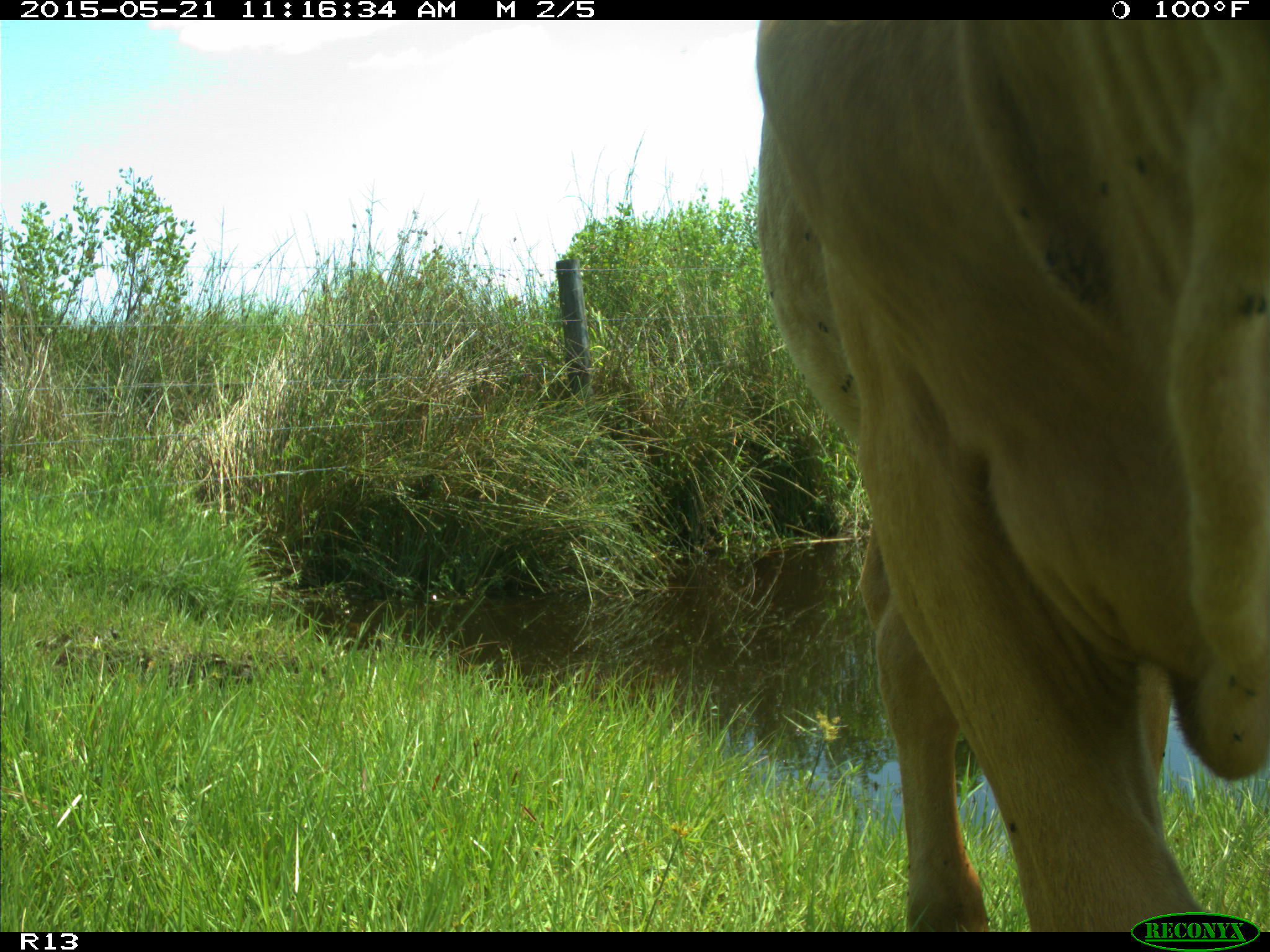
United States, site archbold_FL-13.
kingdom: Animalia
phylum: Chordata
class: Mammalia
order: Artiodactyla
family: Bovidae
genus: Bos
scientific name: Bos taurus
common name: domestic cow